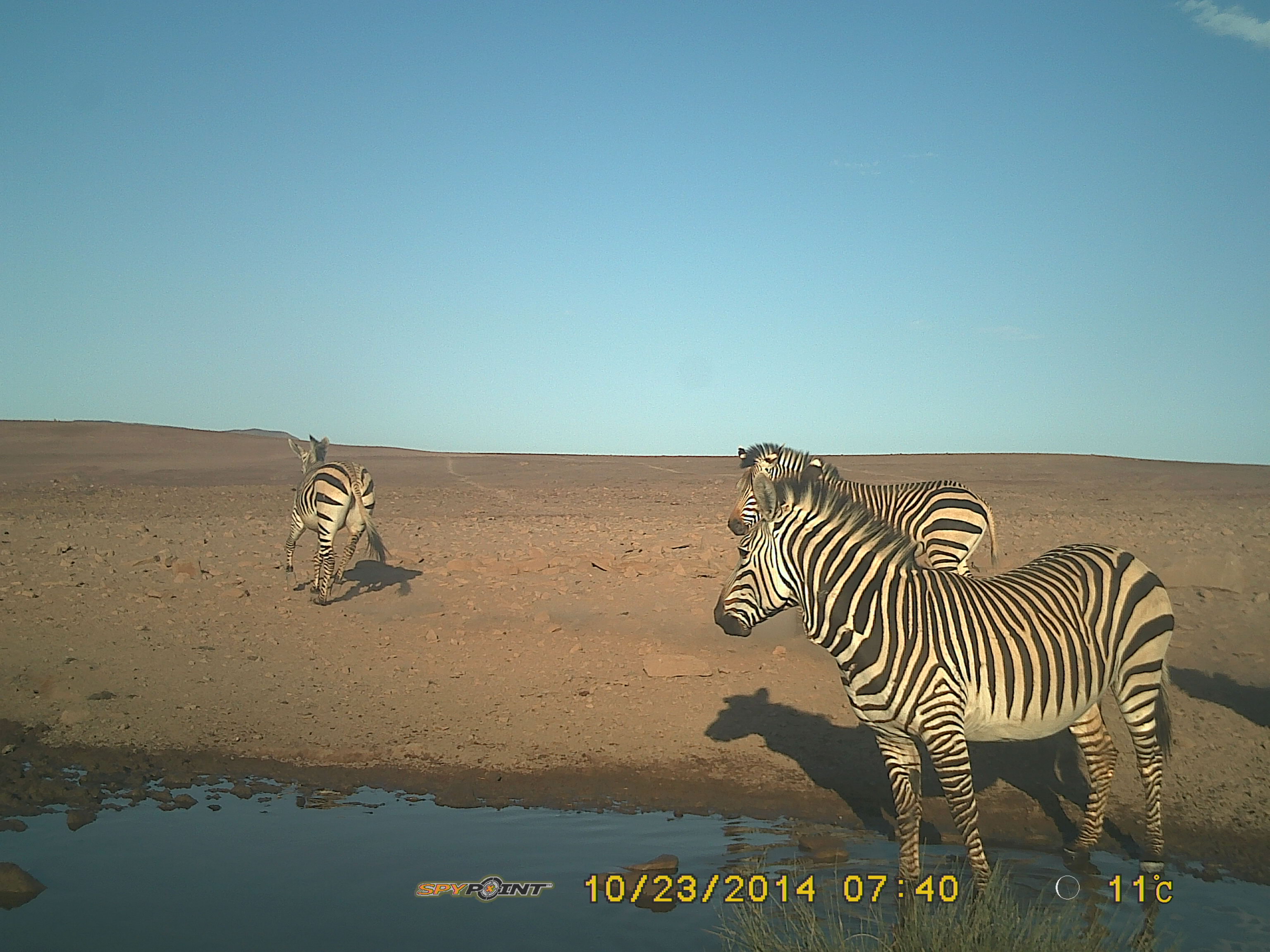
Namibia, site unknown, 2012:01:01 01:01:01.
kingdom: Animalia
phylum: Chordata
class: Mammalia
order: Perissodactyla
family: Equidae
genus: Equus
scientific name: Equus zebra hartmannae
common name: hartmann's mountain zebra